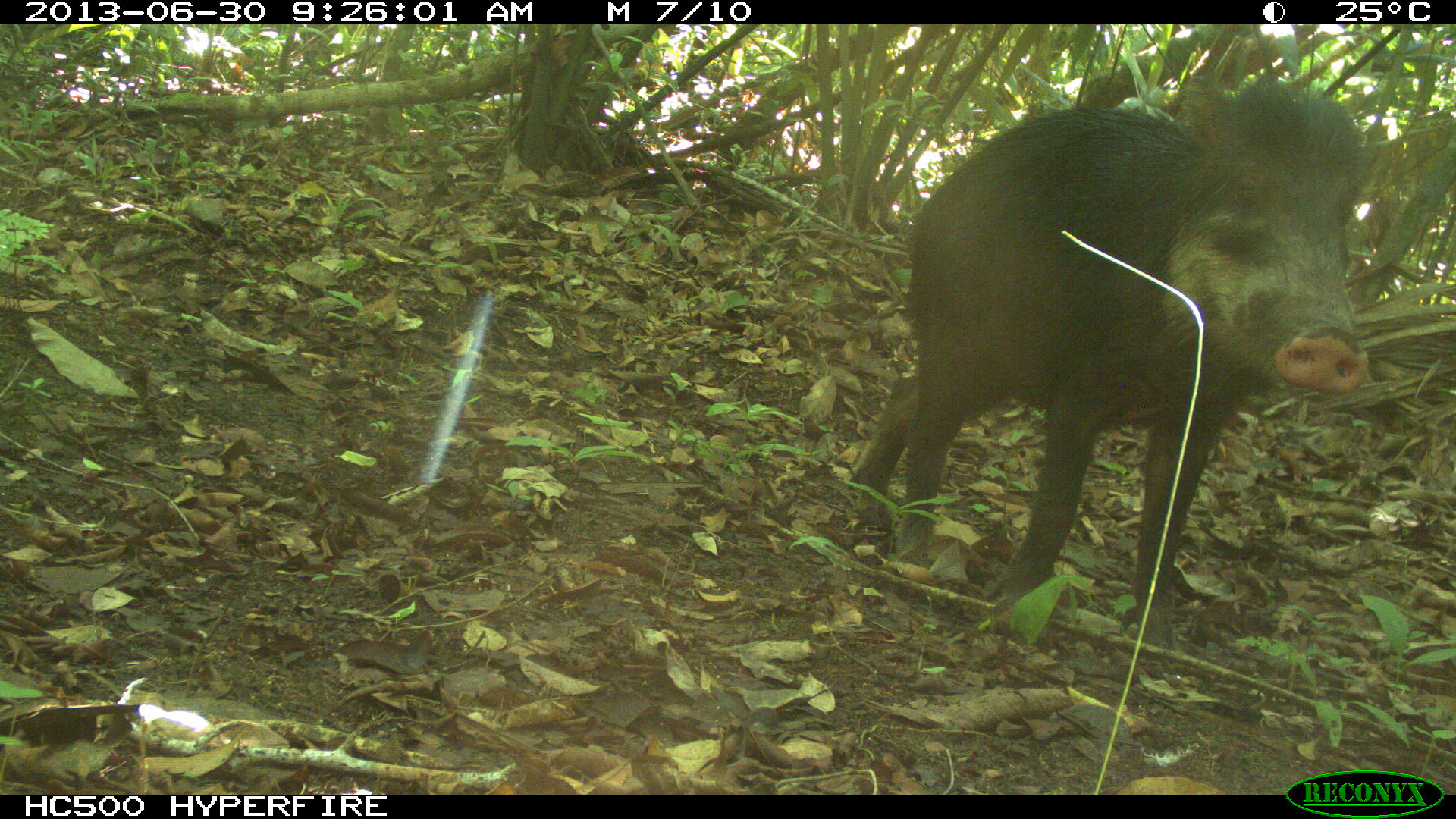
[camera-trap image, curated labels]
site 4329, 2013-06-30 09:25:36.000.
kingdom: Animalia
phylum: Chordata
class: Mammalia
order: Artiodactyla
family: Tayassuidae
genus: Tayassu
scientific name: Tayassu pecari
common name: white-lipped peccary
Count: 4.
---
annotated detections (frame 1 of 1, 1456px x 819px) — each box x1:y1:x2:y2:
tayassu pecari: 855:69:1367:673